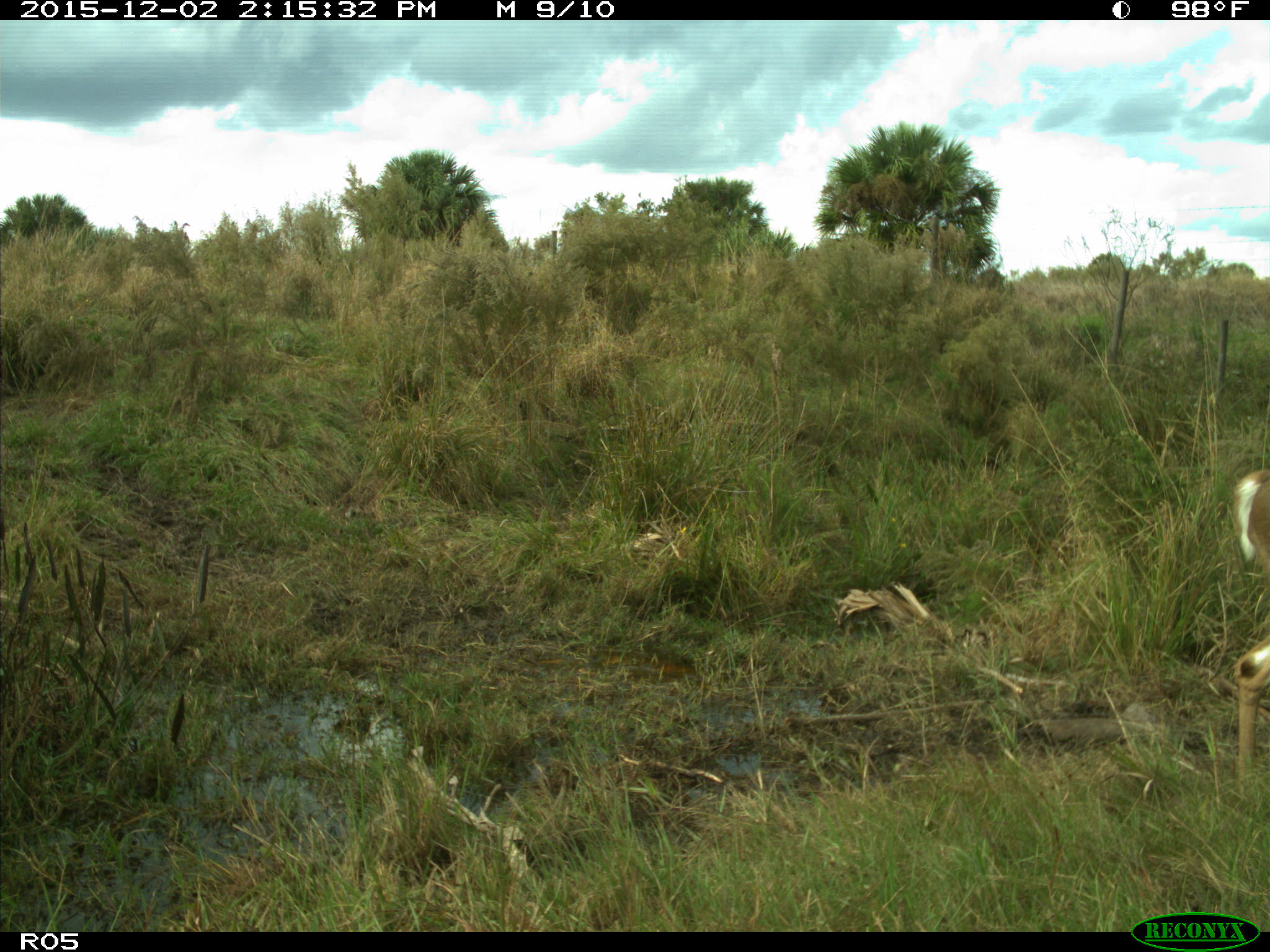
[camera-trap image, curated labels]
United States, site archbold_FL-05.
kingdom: Animalia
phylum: Chordata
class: Mammalia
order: Artiodactyla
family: Cervidae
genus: Odocoileus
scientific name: Odocoileus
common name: deer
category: unidentified deer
Unidentified deer (deer) (Odocoileus).